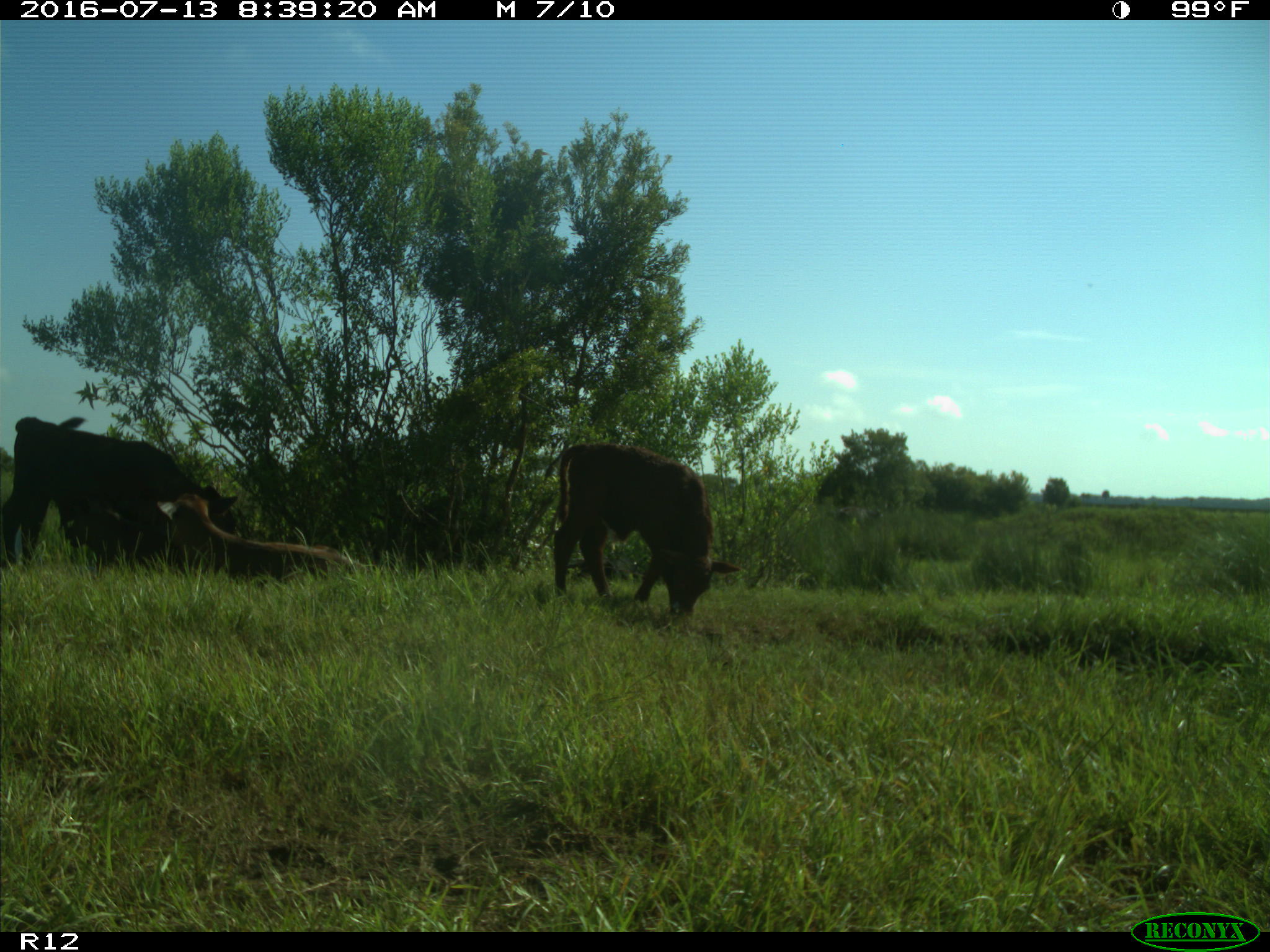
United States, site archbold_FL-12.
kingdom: Animalia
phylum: Chordata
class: Mammalia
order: Artiodactyla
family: Bovidae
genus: Bos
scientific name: Bos taurus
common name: domestic cow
Bos taurus (domestic cow).